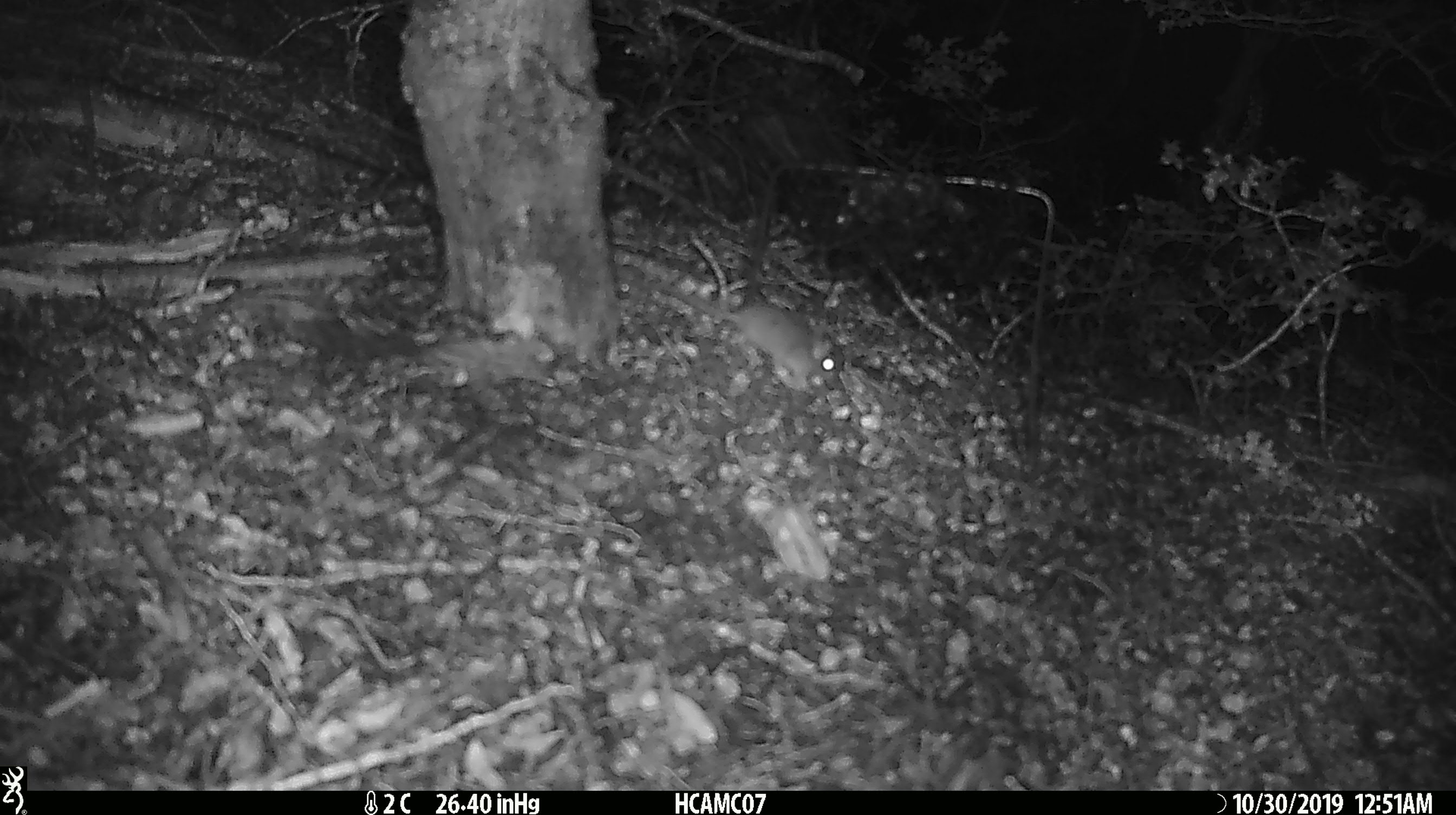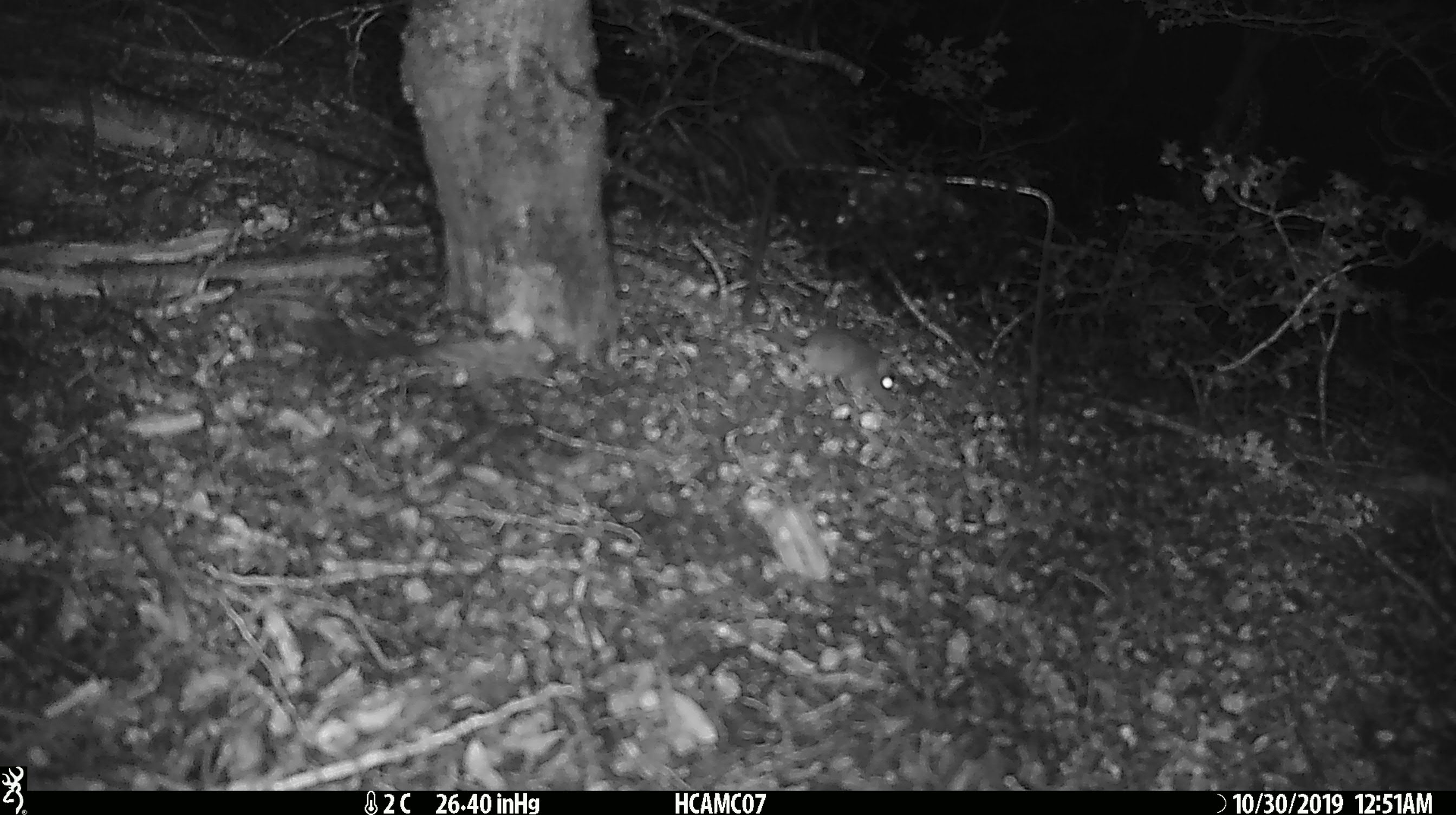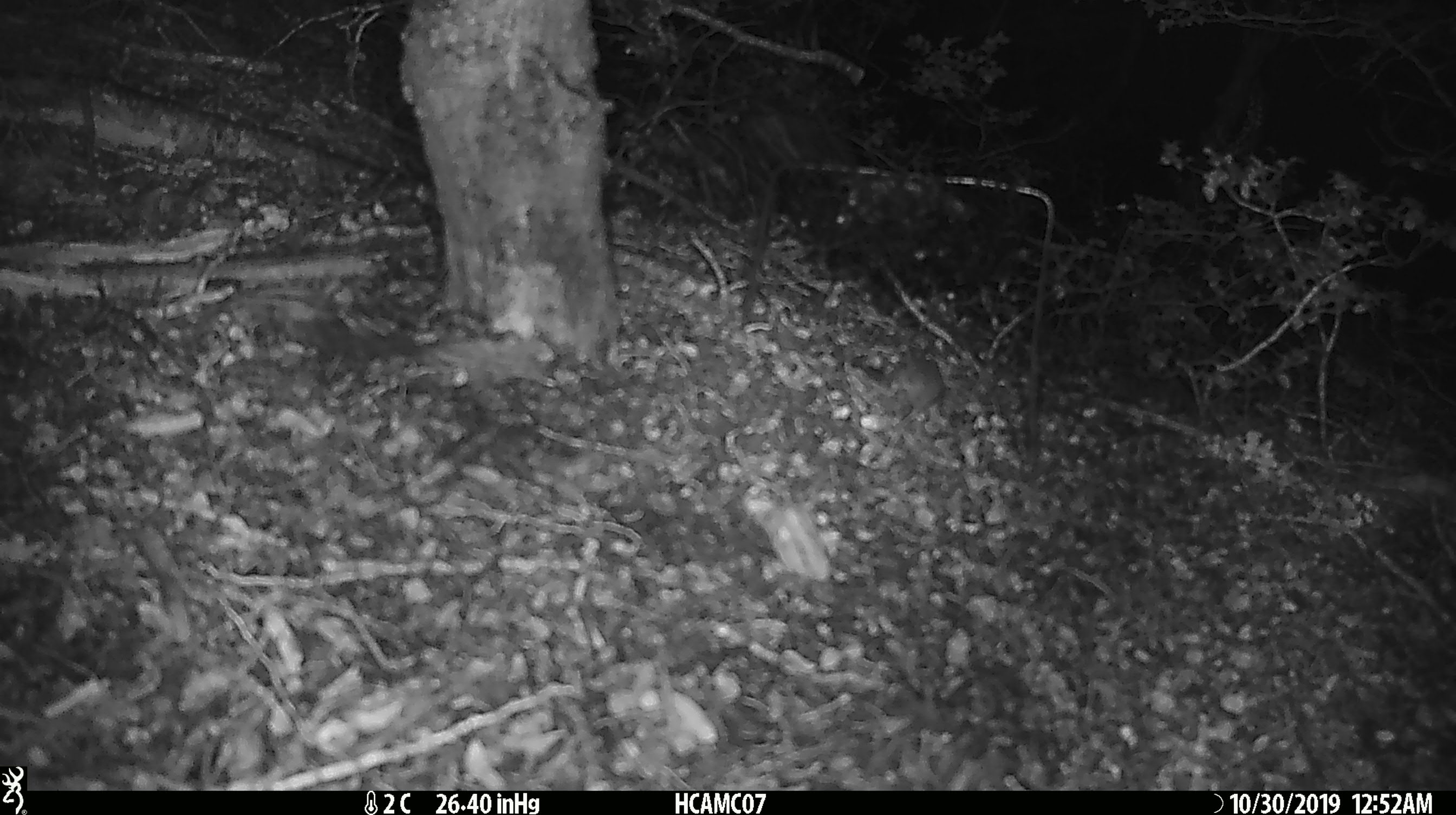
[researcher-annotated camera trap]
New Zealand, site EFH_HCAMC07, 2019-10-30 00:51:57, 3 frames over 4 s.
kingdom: Animalia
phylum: Chordata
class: Mammalia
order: Rodentia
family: Muridae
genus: Mus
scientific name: Mus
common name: mouse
Mouse (Mus).